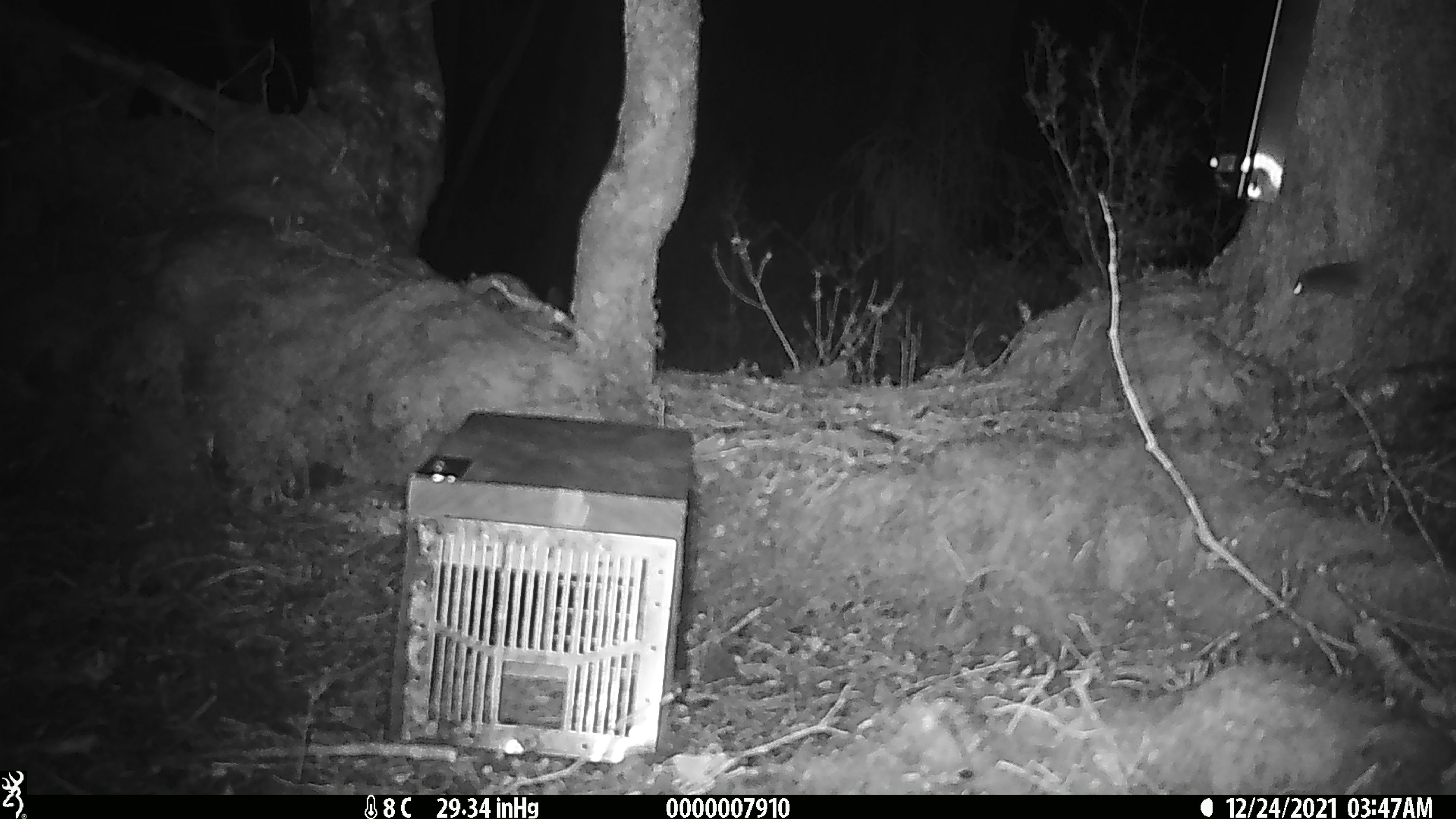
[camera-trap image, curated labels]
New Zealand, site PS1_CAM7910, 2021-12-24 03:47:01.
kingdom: Animalia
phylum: Chordata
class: Mammalia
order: Rodentia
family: Muridae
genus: Mus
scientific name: Mus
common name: mouse